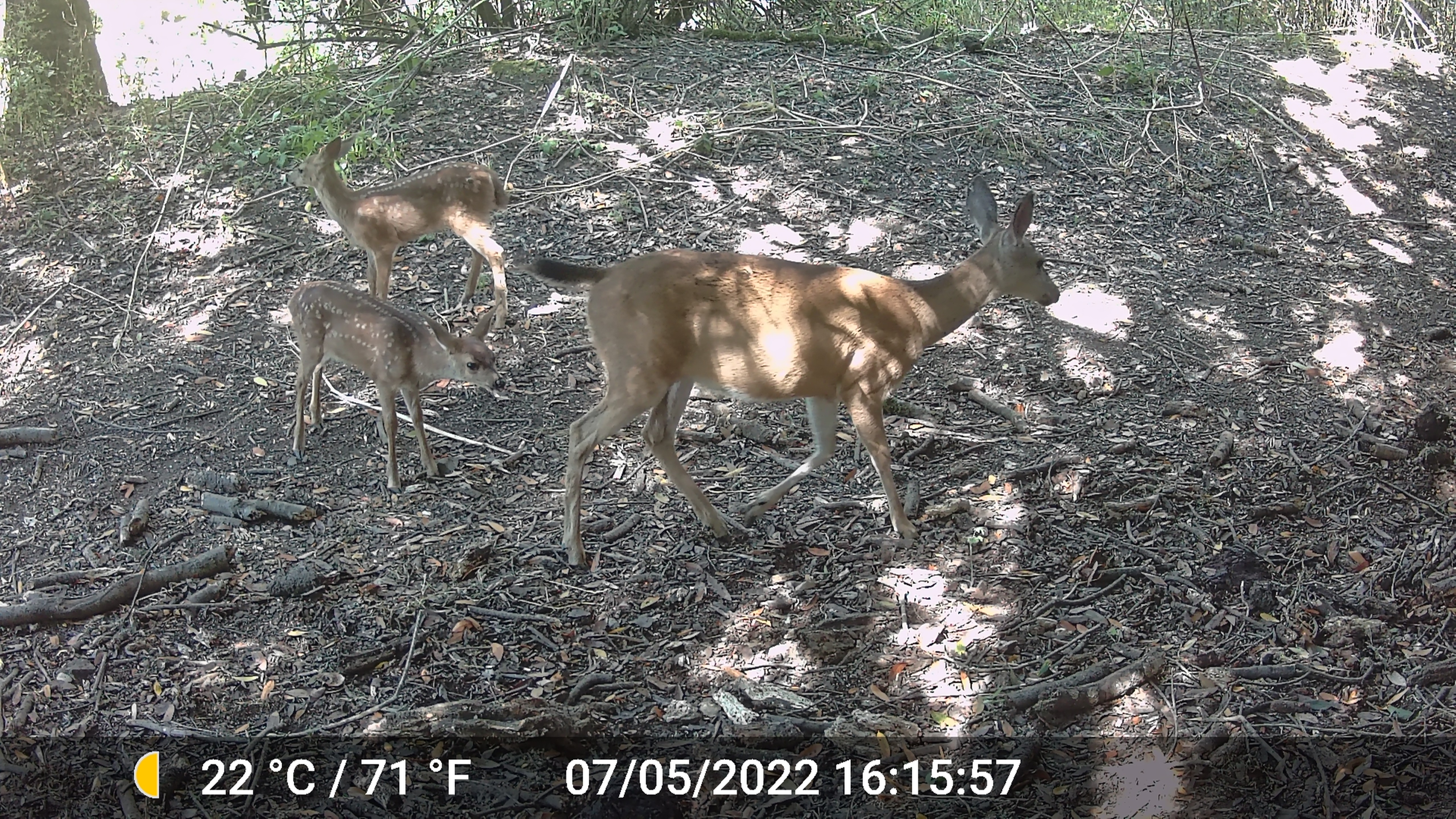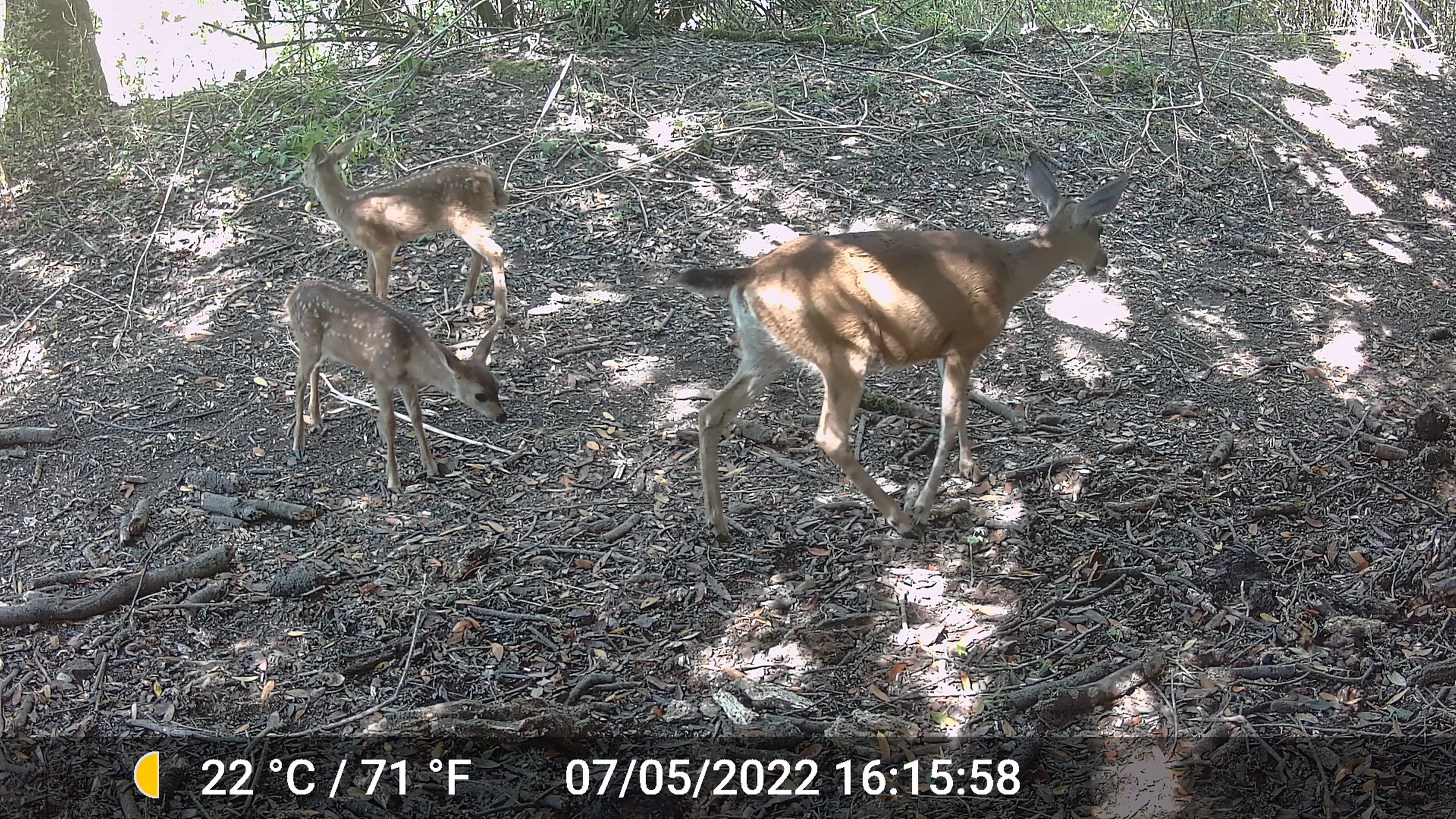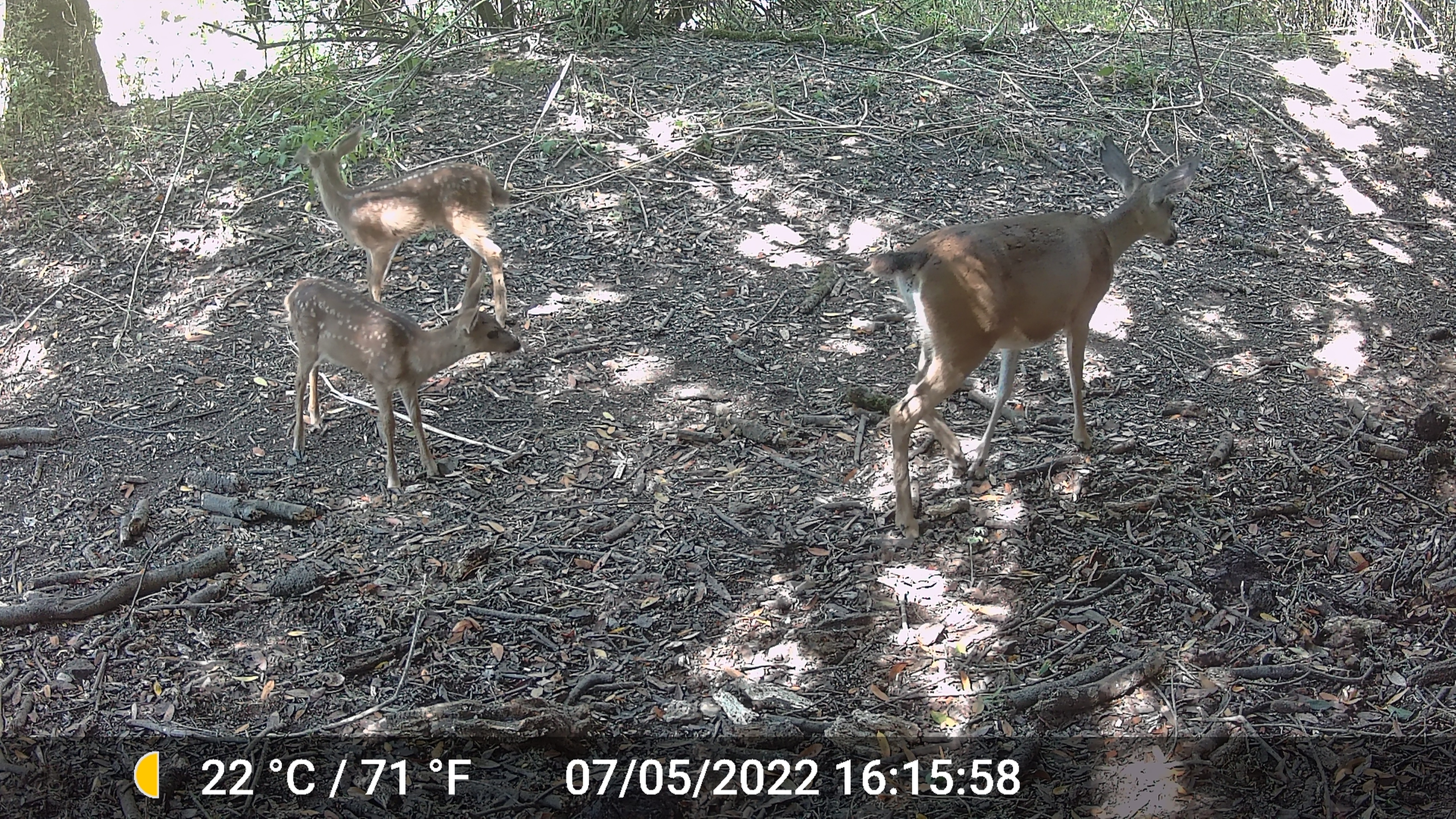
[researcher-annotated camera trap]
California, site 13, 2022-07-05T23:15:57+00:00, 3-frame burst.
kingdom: Animalia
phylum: Chordata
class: Mammalia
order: Artiodactyla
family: Cervidae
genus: Odocoileus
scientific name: Odocoileus hemionus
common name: mule deer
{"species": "mule deer (Odocoileus hemionus)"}